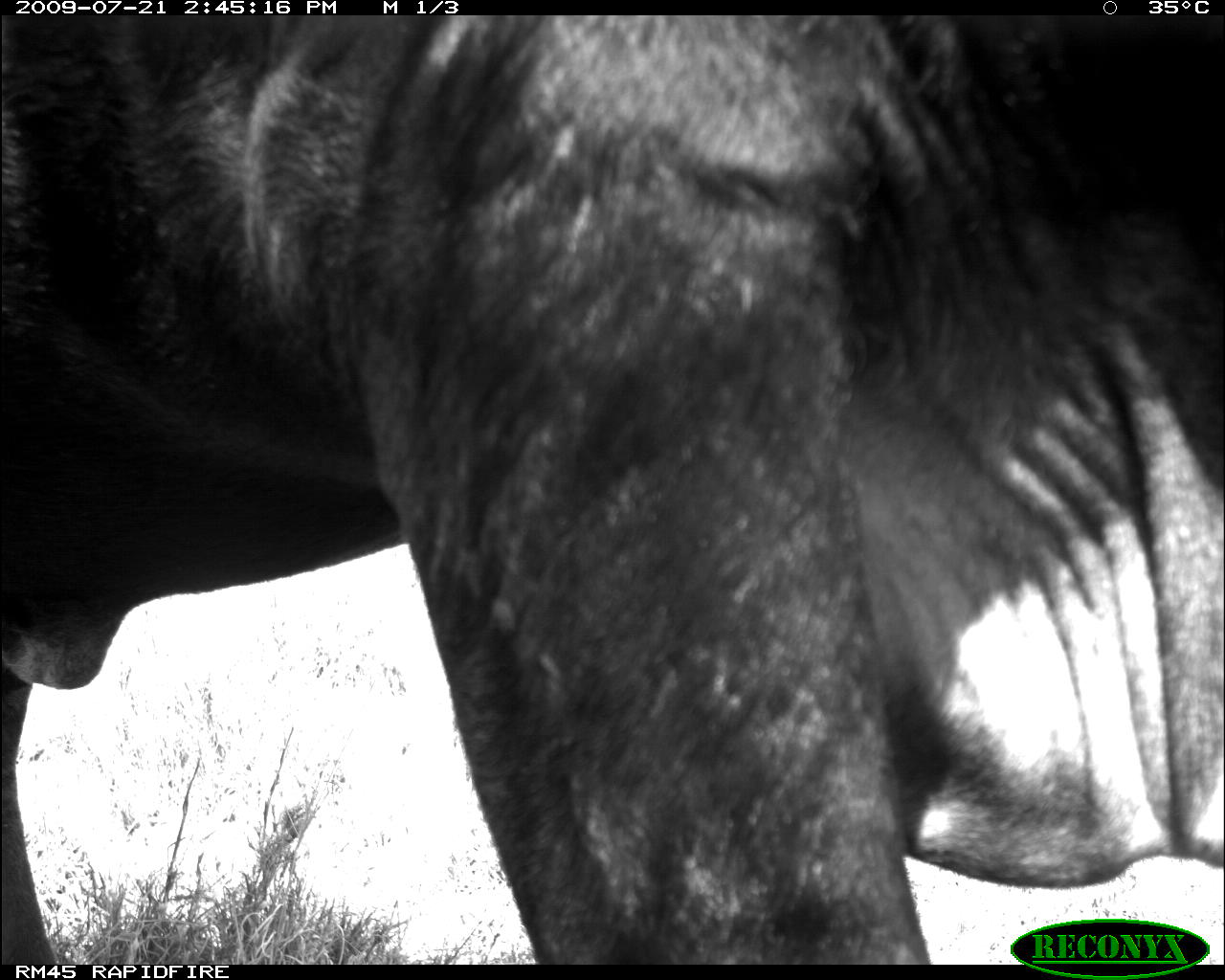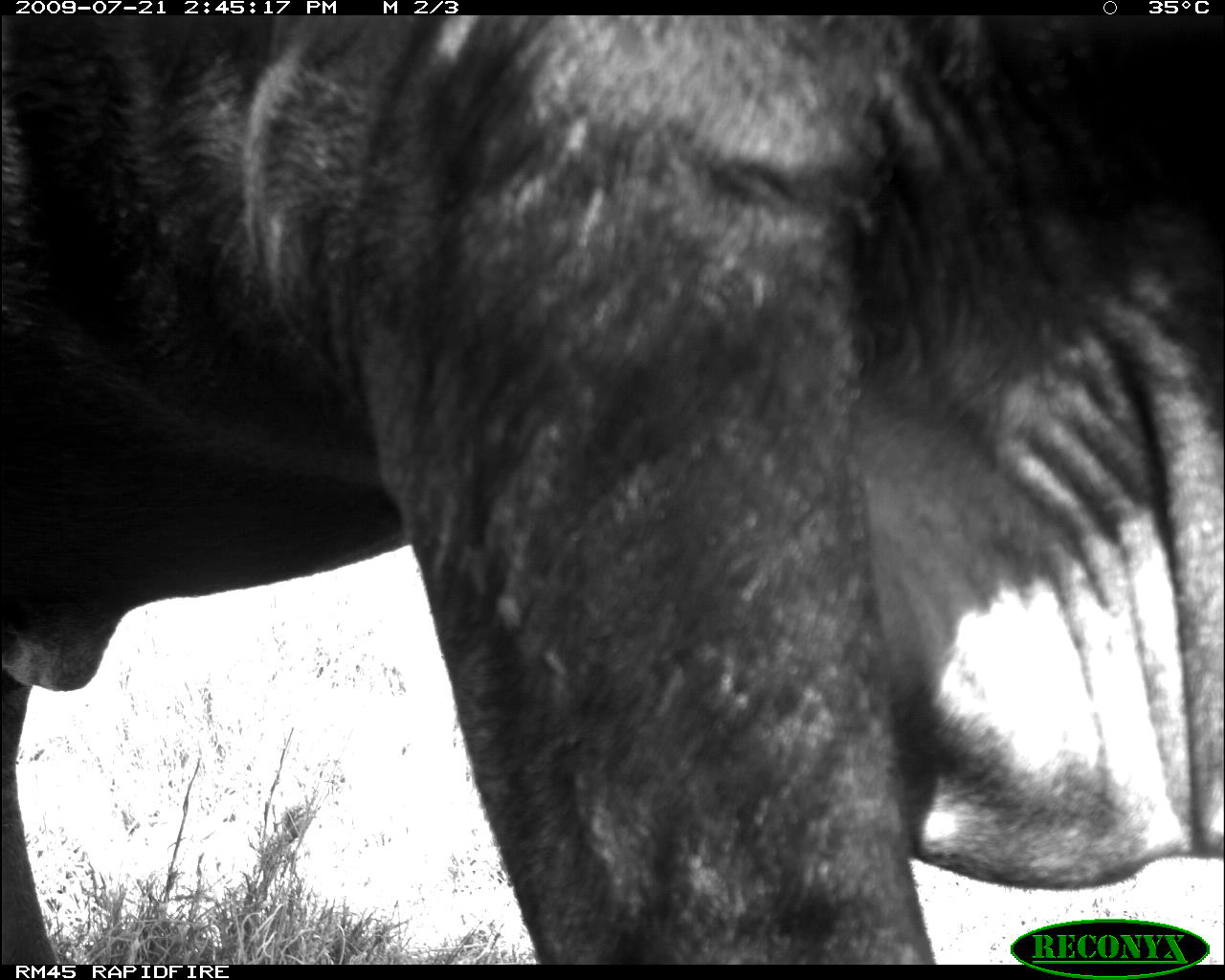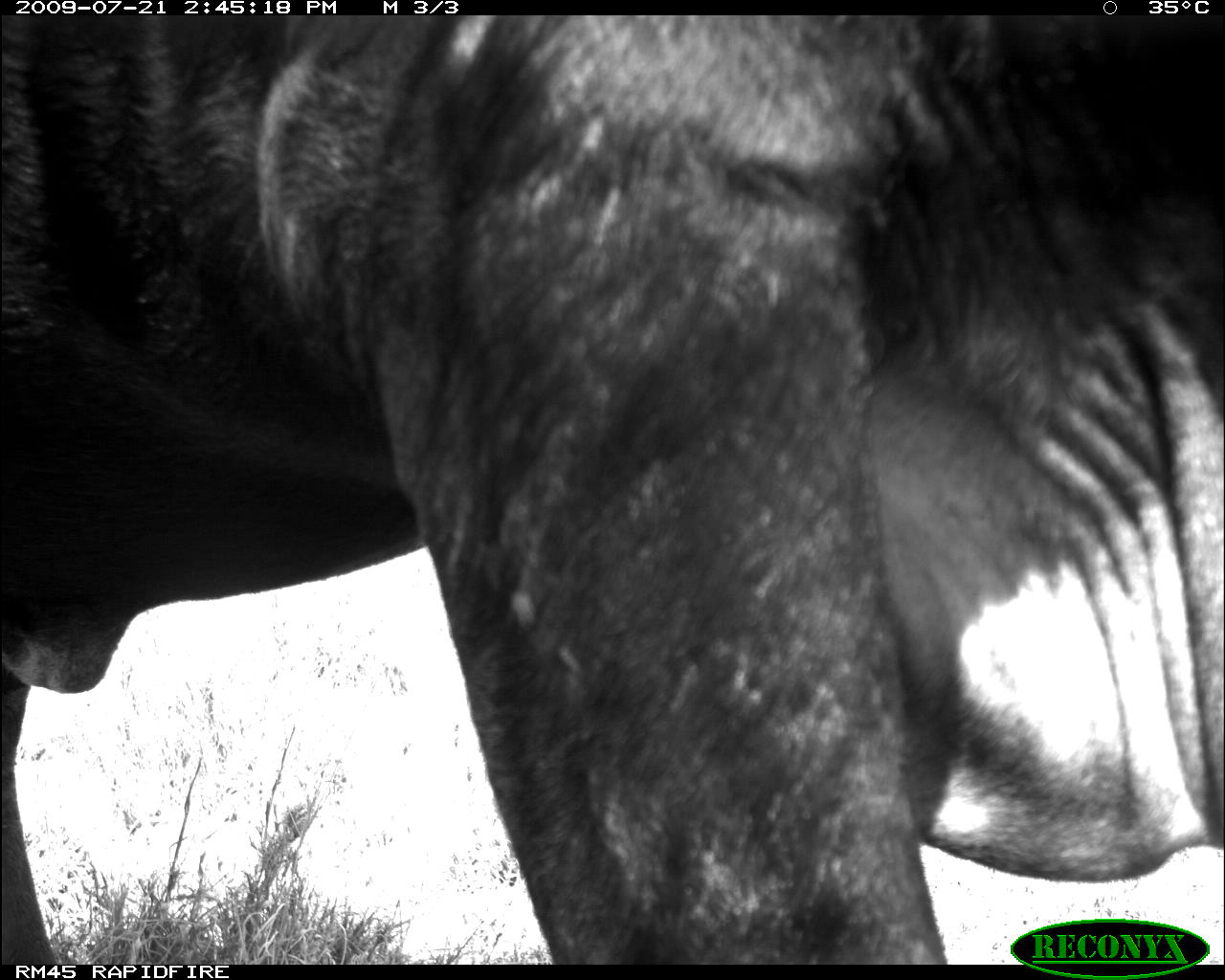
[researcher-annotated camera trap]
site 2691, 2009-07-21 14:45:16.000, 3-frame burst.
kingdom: Animalia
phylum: Chordata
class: Mammalia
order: Artiodactyla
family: Bovidae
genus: Bos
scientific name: Bos taurus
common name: domestic cattle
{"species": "Bos taurus (domestic cattle)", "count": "1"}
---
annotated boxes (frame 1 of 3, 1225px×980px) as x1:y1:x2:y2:
bos taurus: 1:14:1225:964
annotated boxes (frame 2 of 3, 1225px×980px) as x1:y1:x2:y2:
bos taurus: 0:15:1223:965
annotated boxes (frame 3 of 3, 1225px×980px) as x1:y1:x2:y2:
bos taurus: 3:16:1223:964